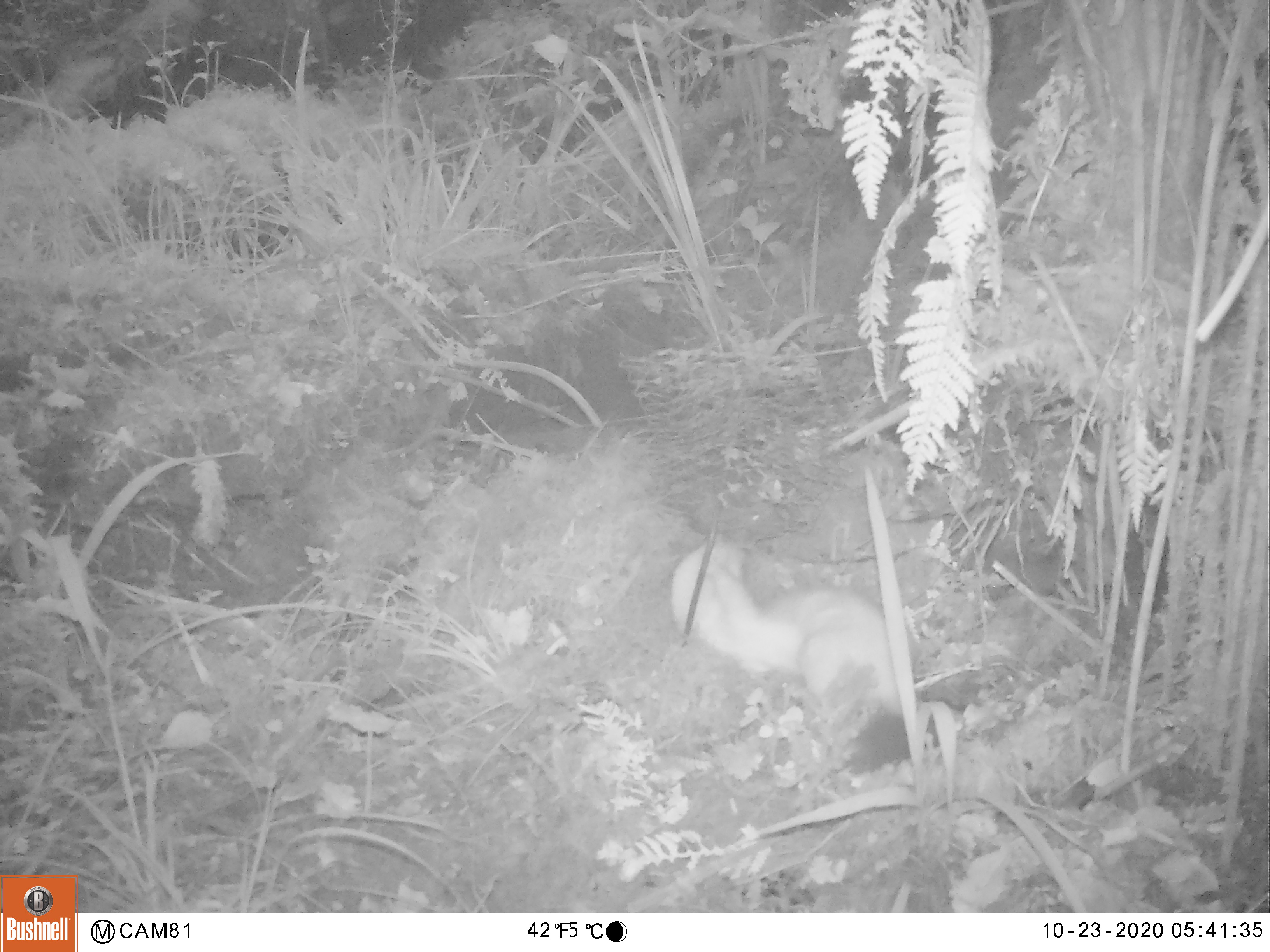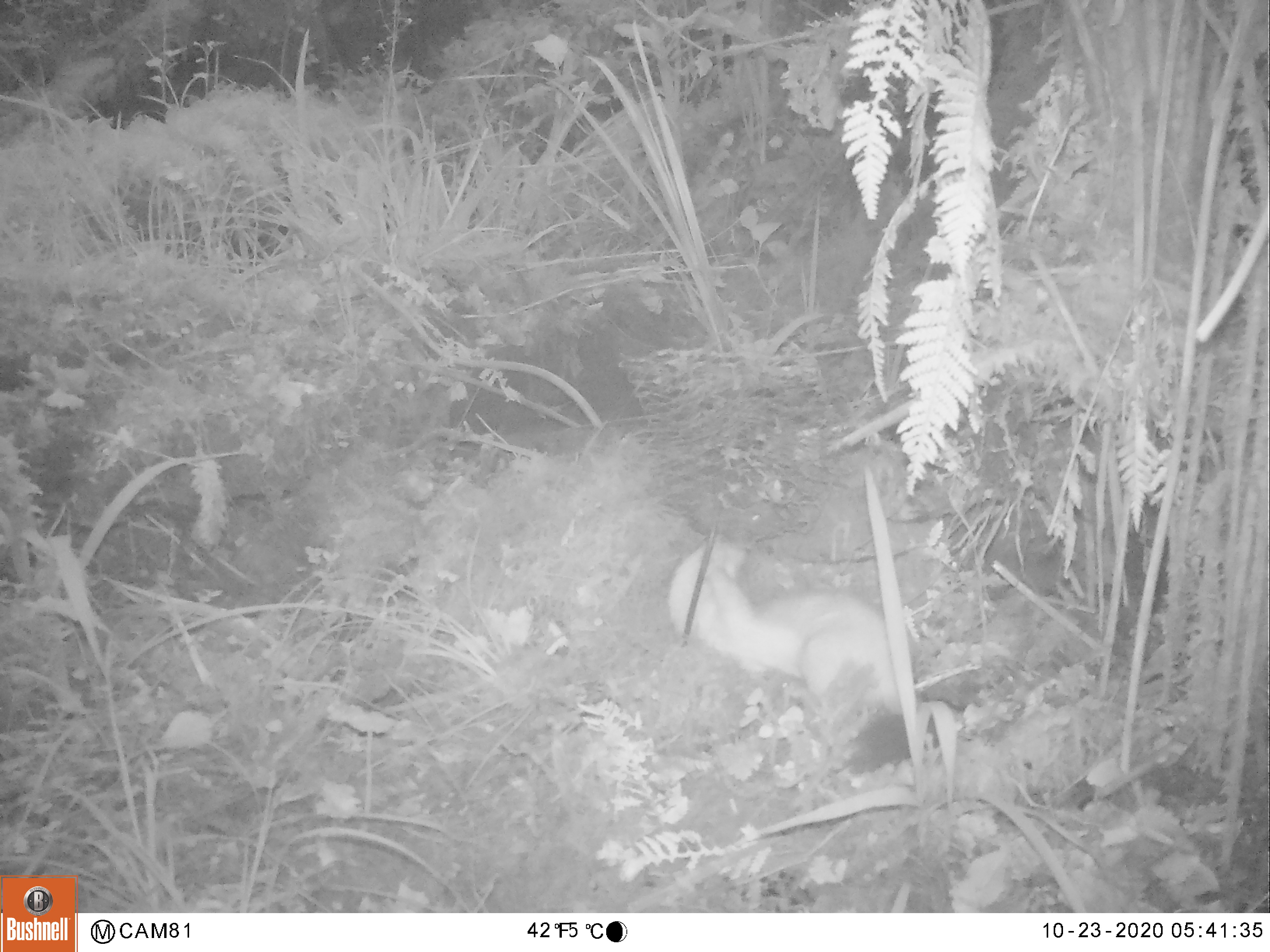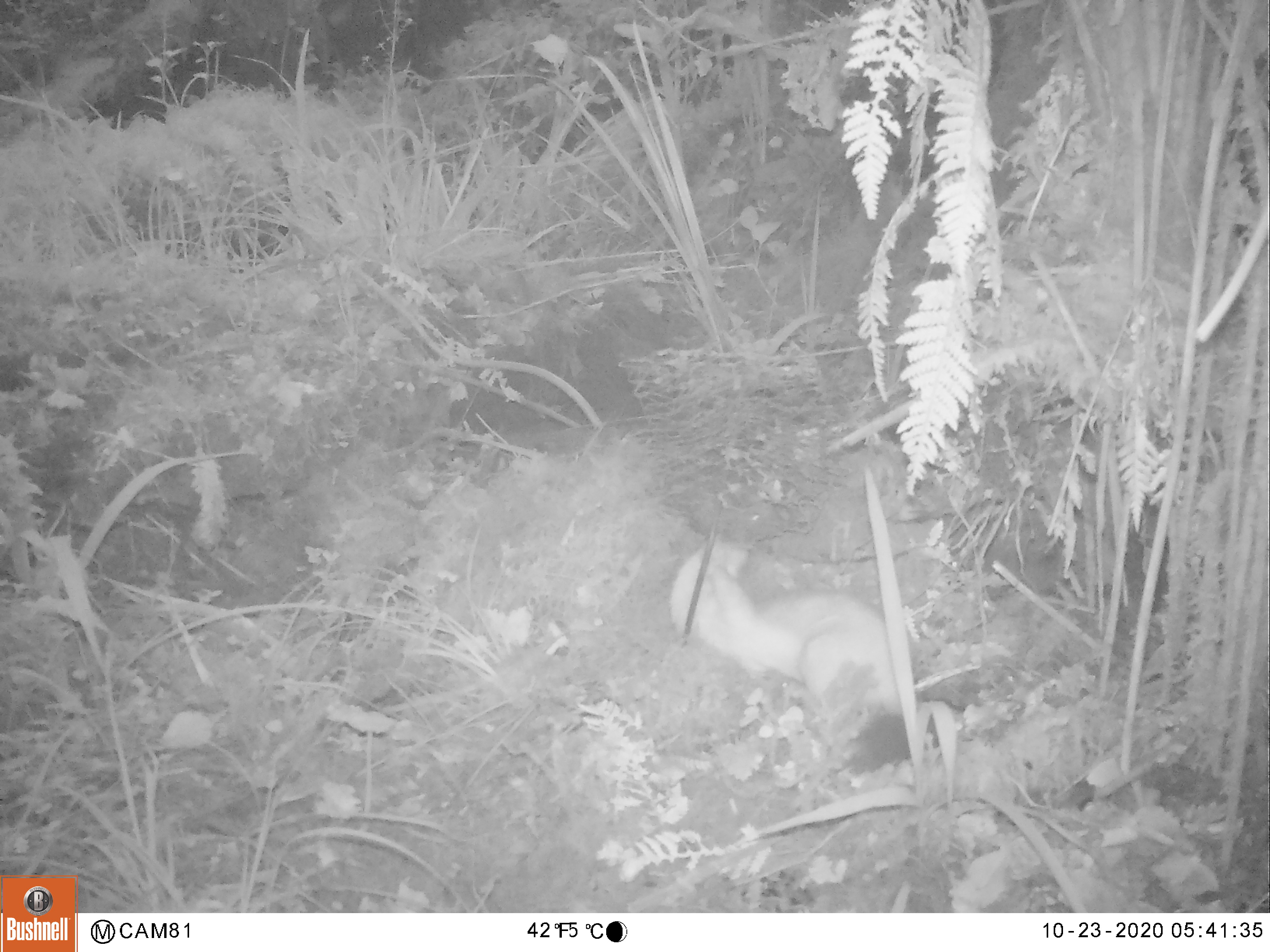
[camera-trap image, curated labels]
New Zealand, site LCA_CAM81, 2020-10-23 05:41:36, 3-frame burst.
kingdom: Animalia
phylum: Chordata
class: Mammalia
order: Carnivora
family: Mustelidae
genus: Mustela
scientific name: Mustela erminea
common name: stoat